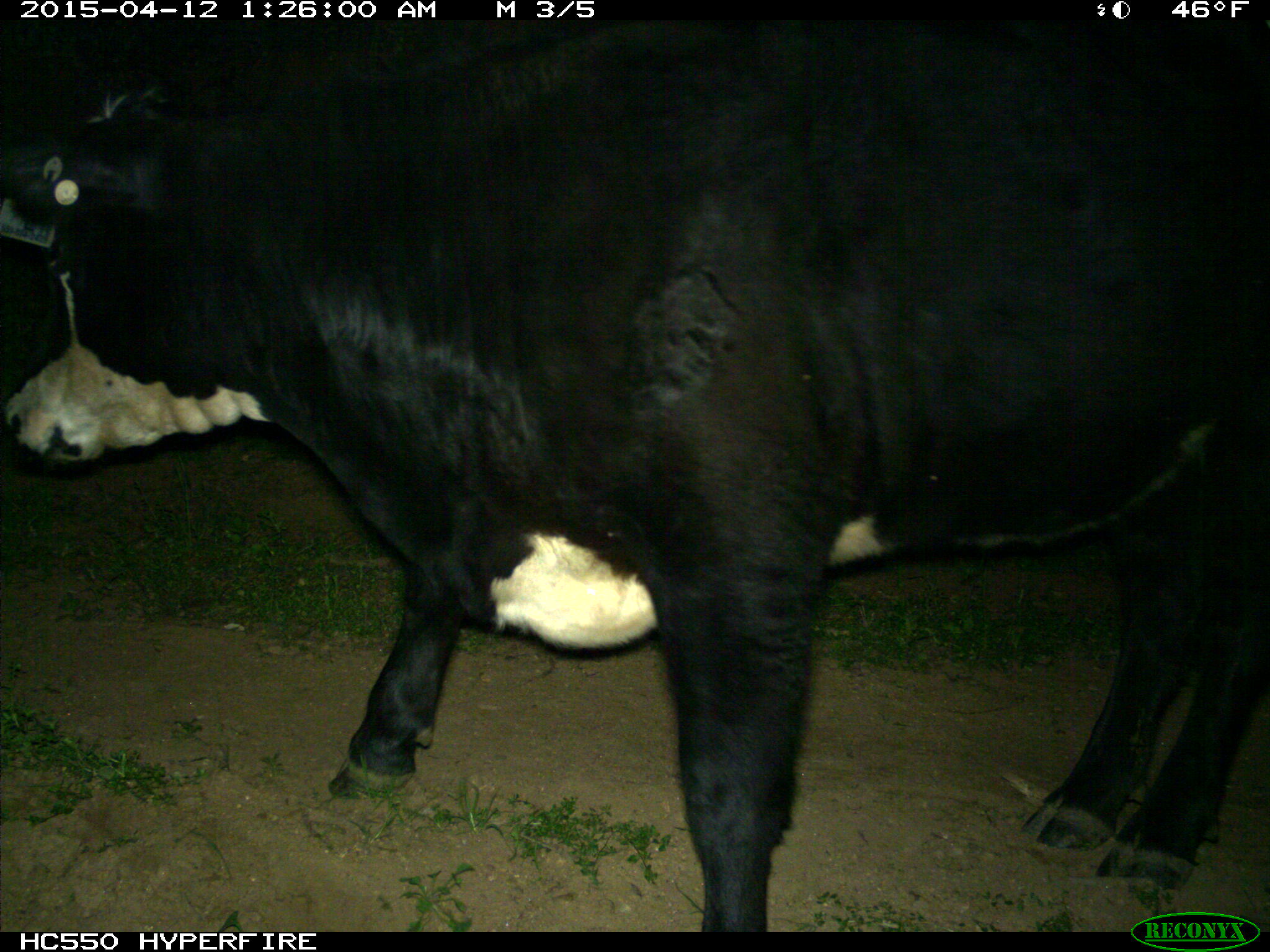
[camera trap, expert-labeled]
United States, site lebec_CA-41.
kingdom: Animalia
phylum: Chordata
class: Mammalia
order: Artiodactyla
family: Bovidae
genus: Bos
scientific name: Bos taurus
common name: domestic cow